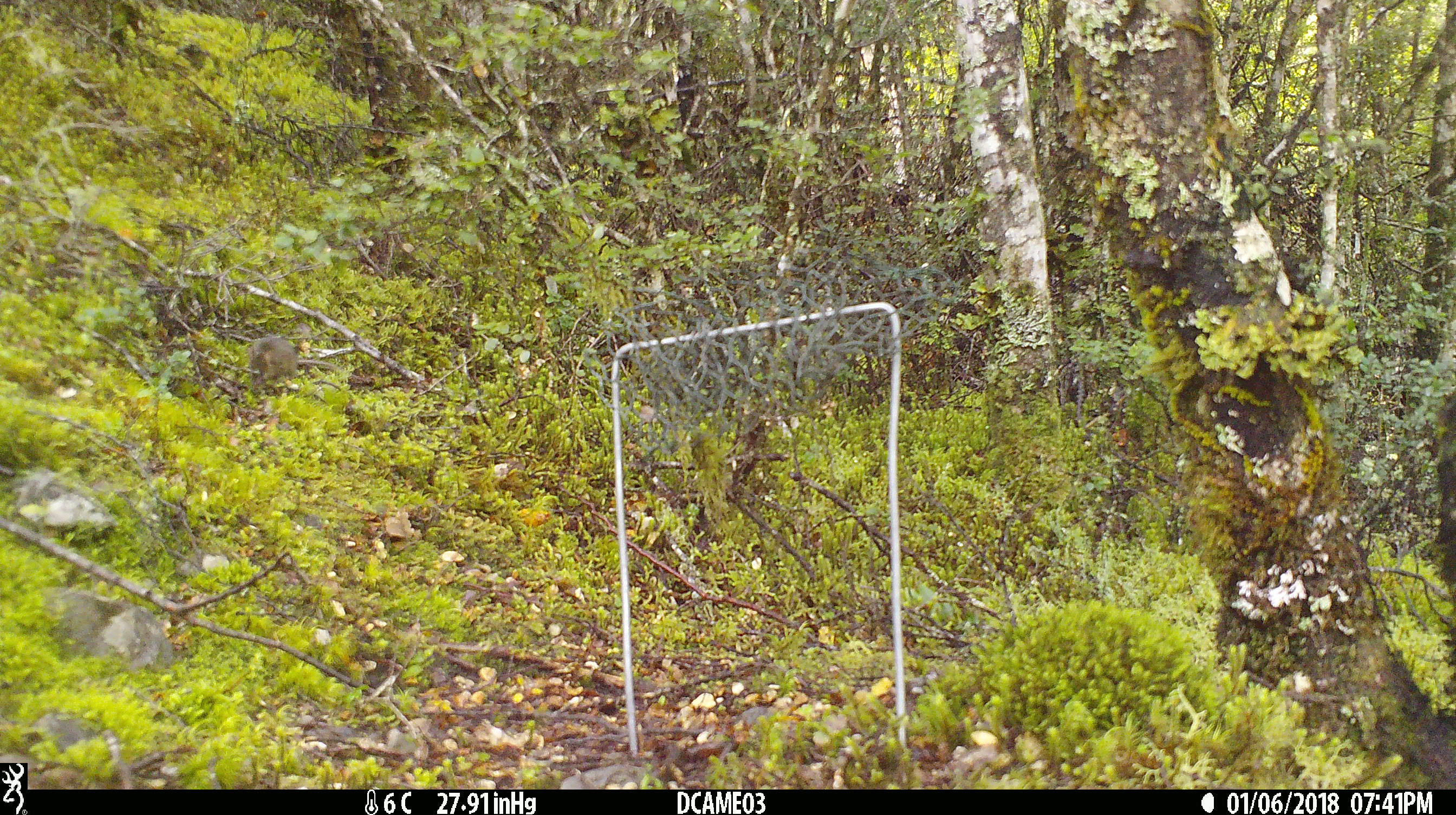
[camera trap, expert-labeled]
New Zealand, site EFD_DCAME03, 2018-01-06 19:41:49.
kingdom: Animalia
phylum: Chordata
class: Mammalia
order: Rodentia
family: Muridae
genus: Mus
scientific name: Mus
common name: mouse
Mouse (Mus).